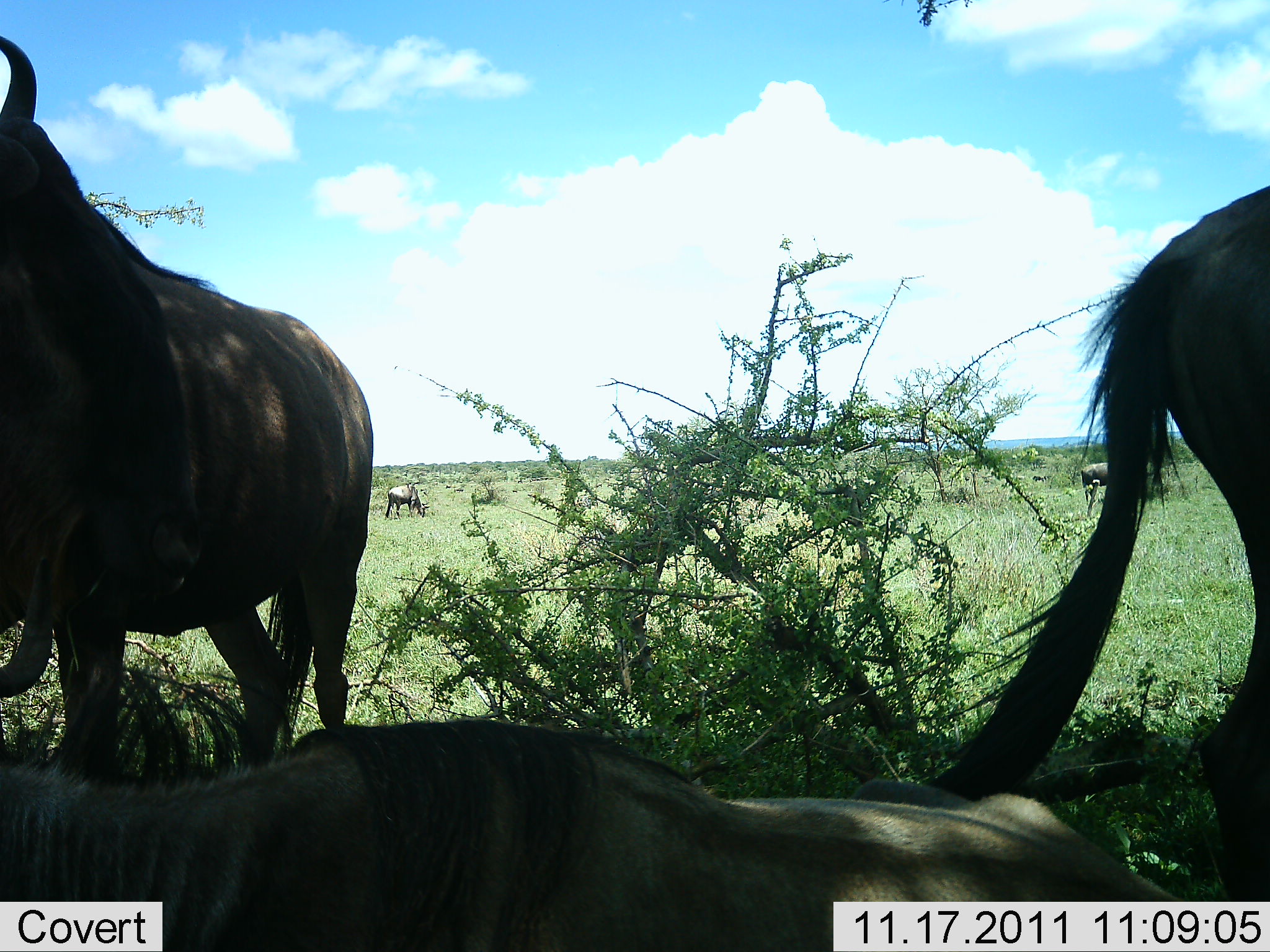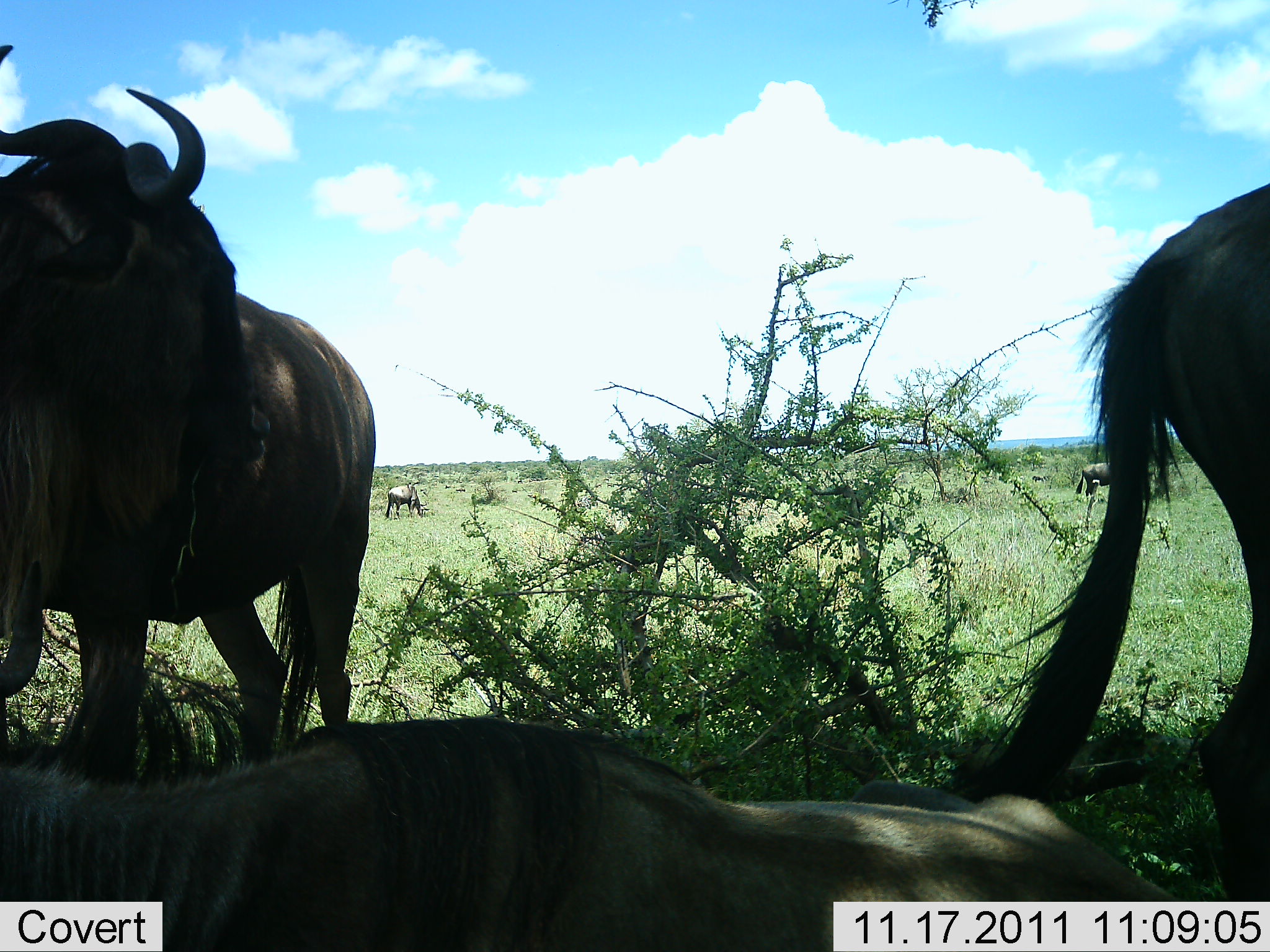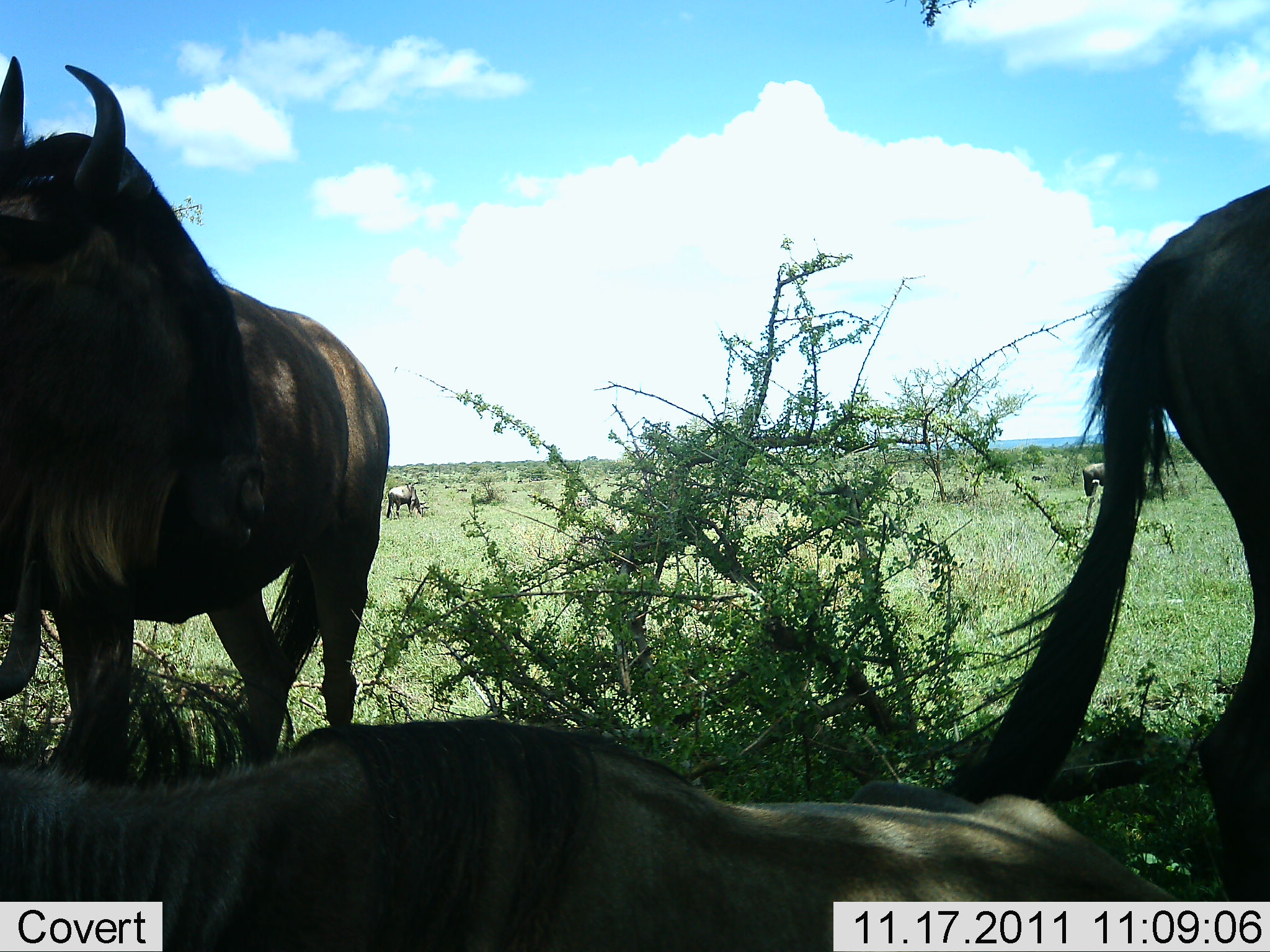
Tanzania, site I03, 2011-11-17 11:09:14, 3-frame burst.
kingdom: Animalia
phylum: Chordata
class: Mammalia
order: Artiodactyla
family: Bovidae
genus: Connochaetes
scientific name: Connochaetes taurinus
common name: blue wildebeest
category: wildebeest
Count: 5.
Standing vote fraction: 77%.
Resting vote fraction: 100%.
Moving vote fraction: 8%.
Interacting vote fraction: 0%.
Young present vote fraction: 0%.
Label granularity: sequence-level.